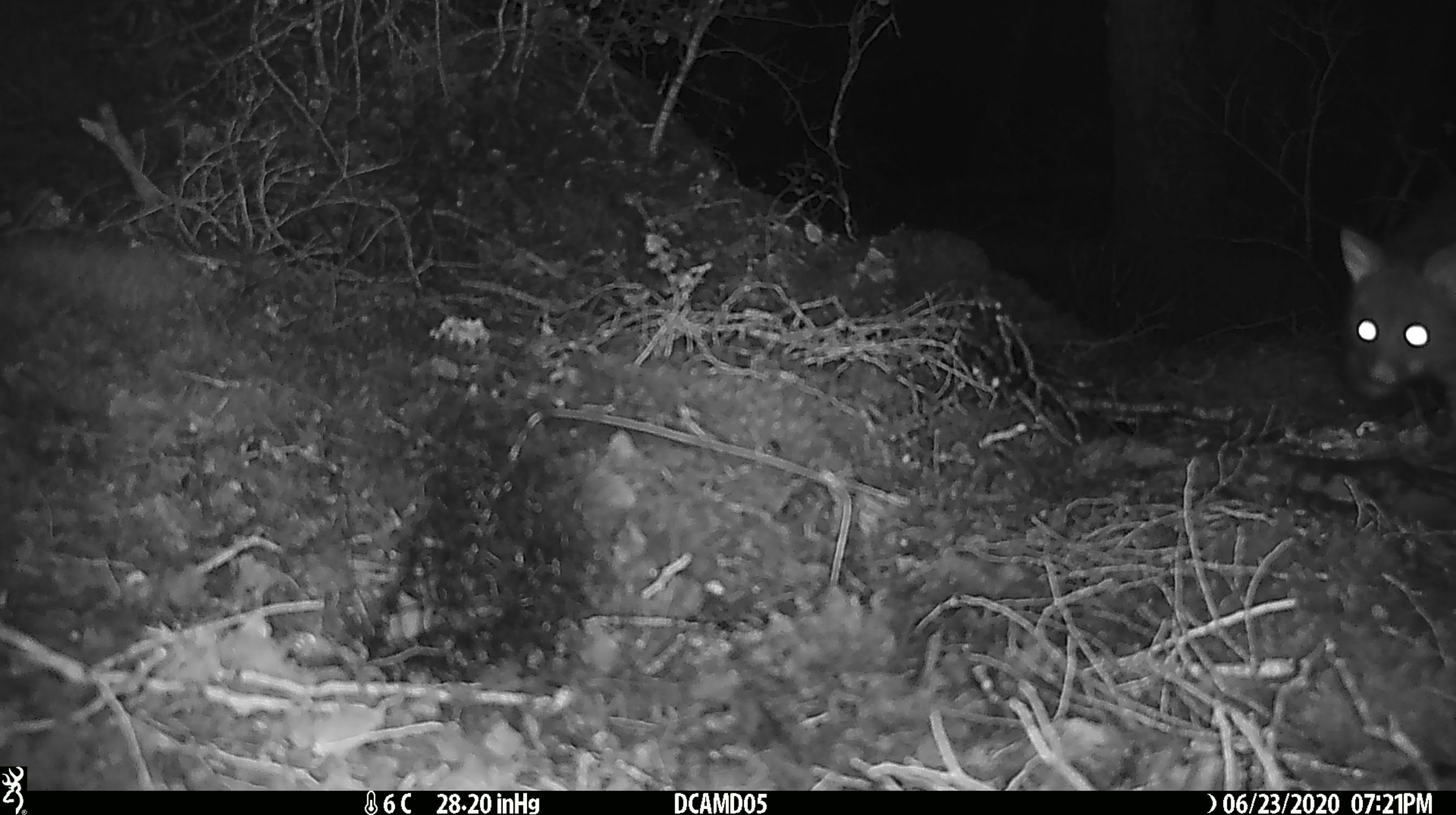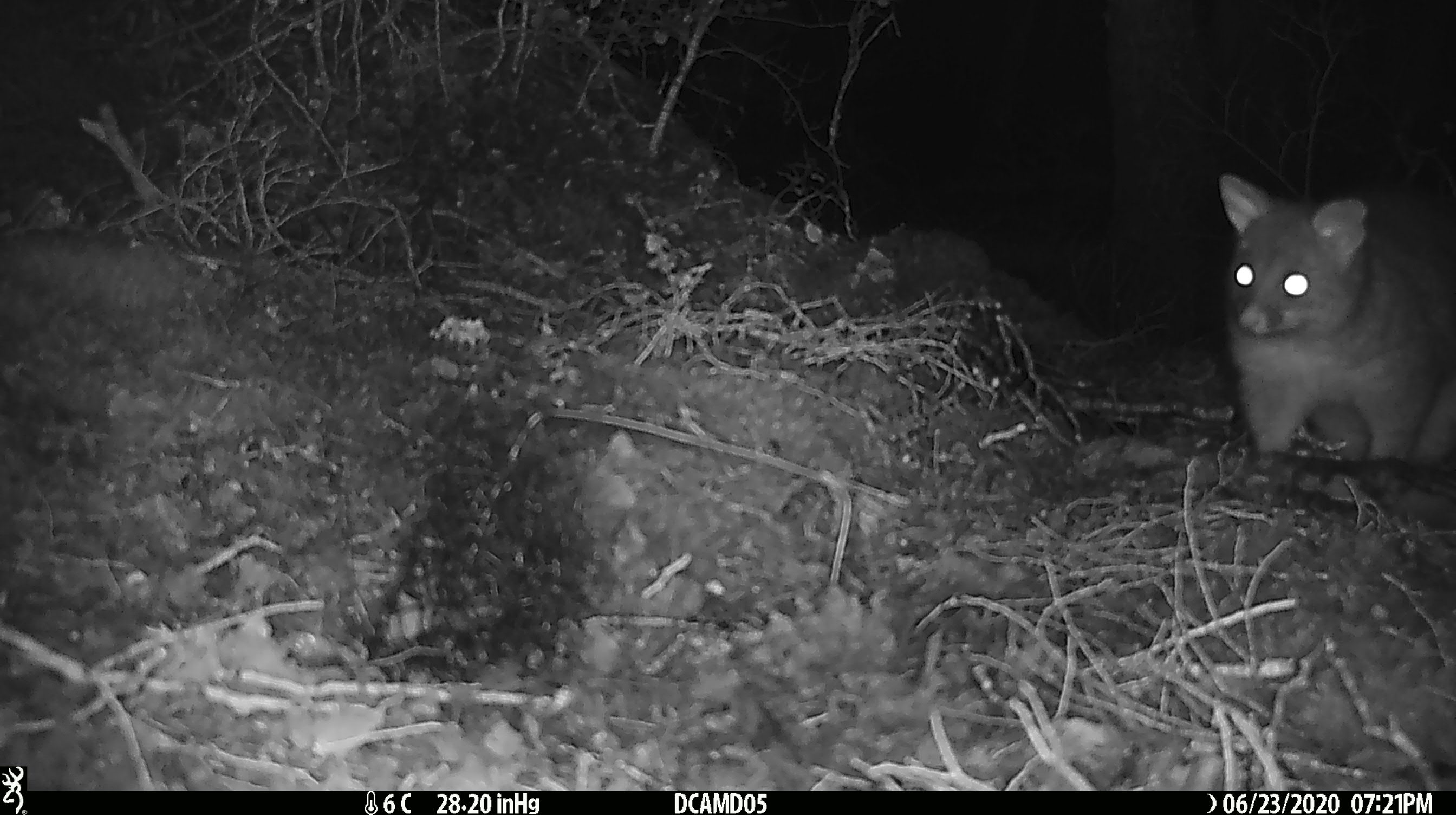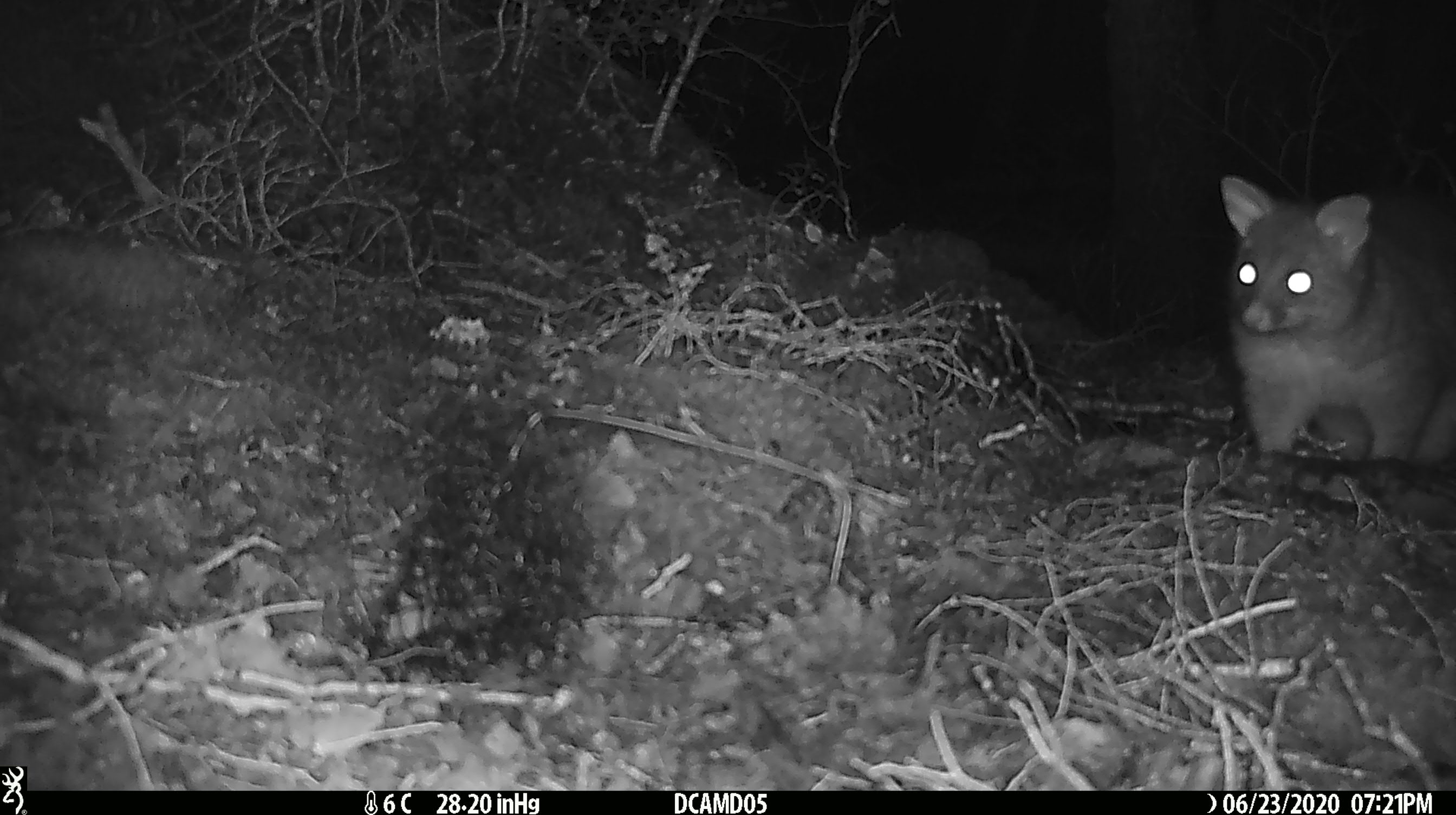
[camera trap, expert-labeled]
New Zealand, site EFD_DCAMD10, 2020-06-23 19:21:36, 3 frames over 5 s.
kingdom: Animalia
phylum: Chordata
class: Mammalia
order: Diprotodontia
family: Phalangeridae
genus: Trichosurus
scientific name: Trichosurus vulpecula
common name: common brushtail possum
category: possum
Possum (common brushtail possum) (Trichosurus vulpecula).